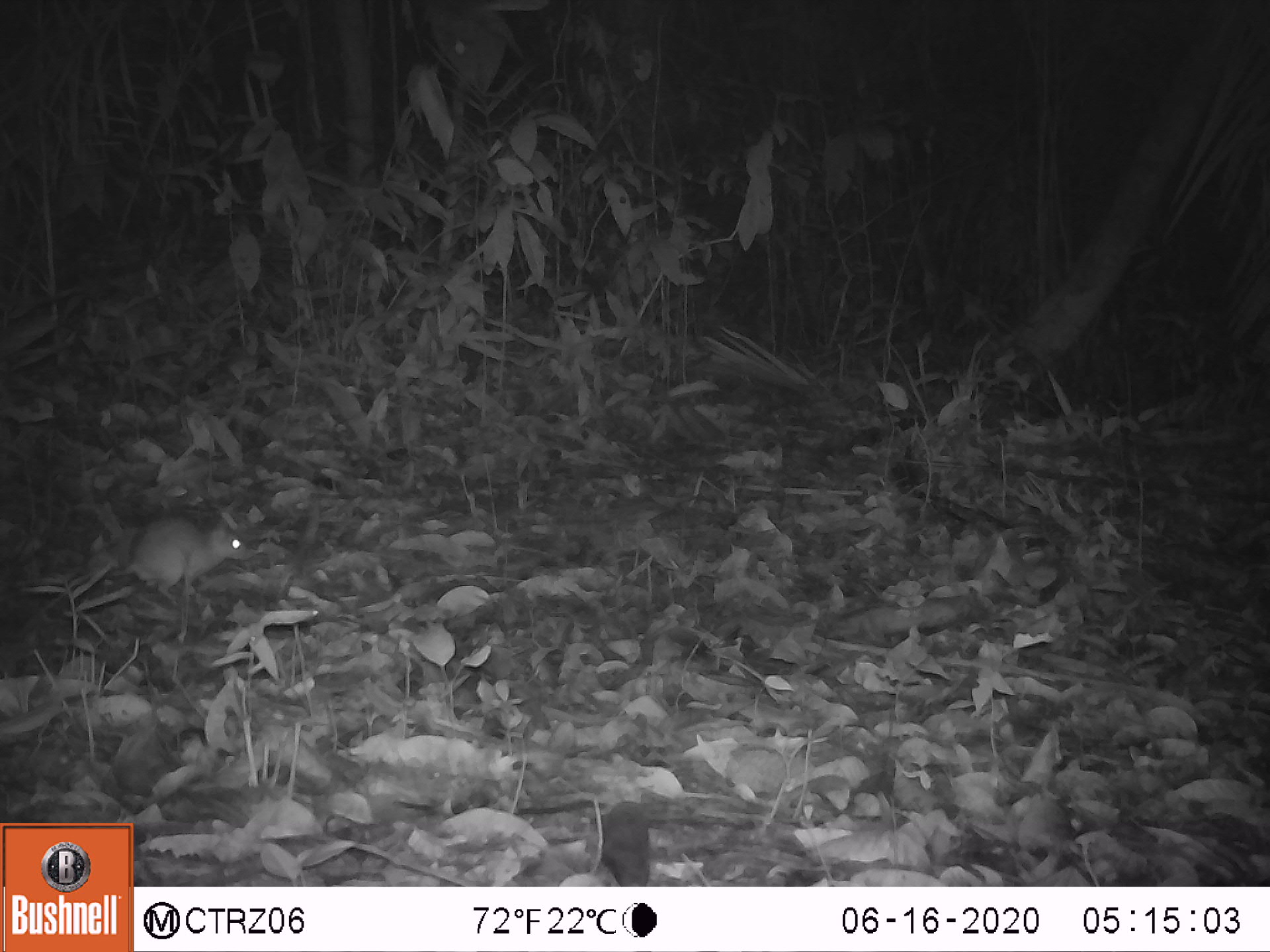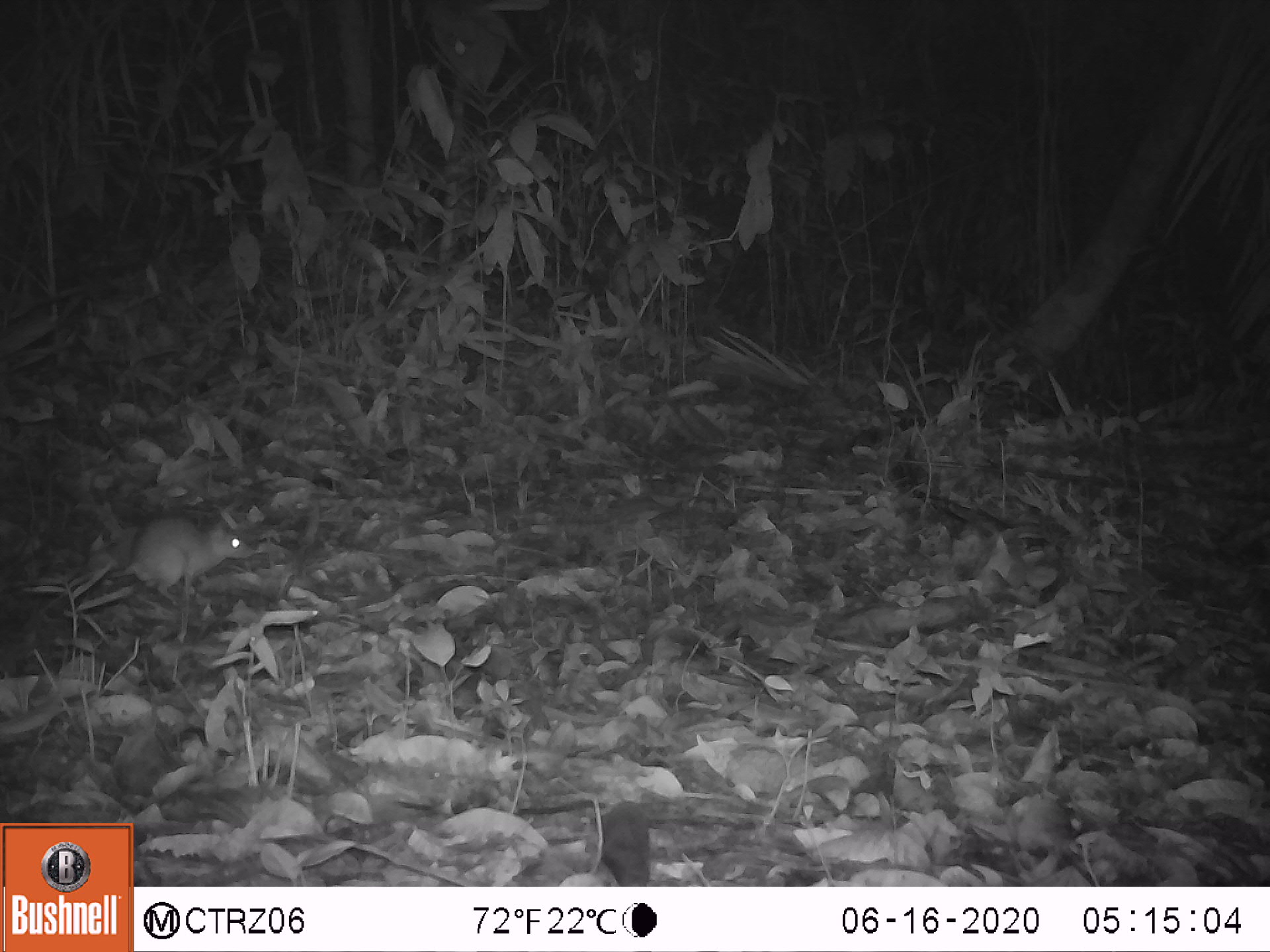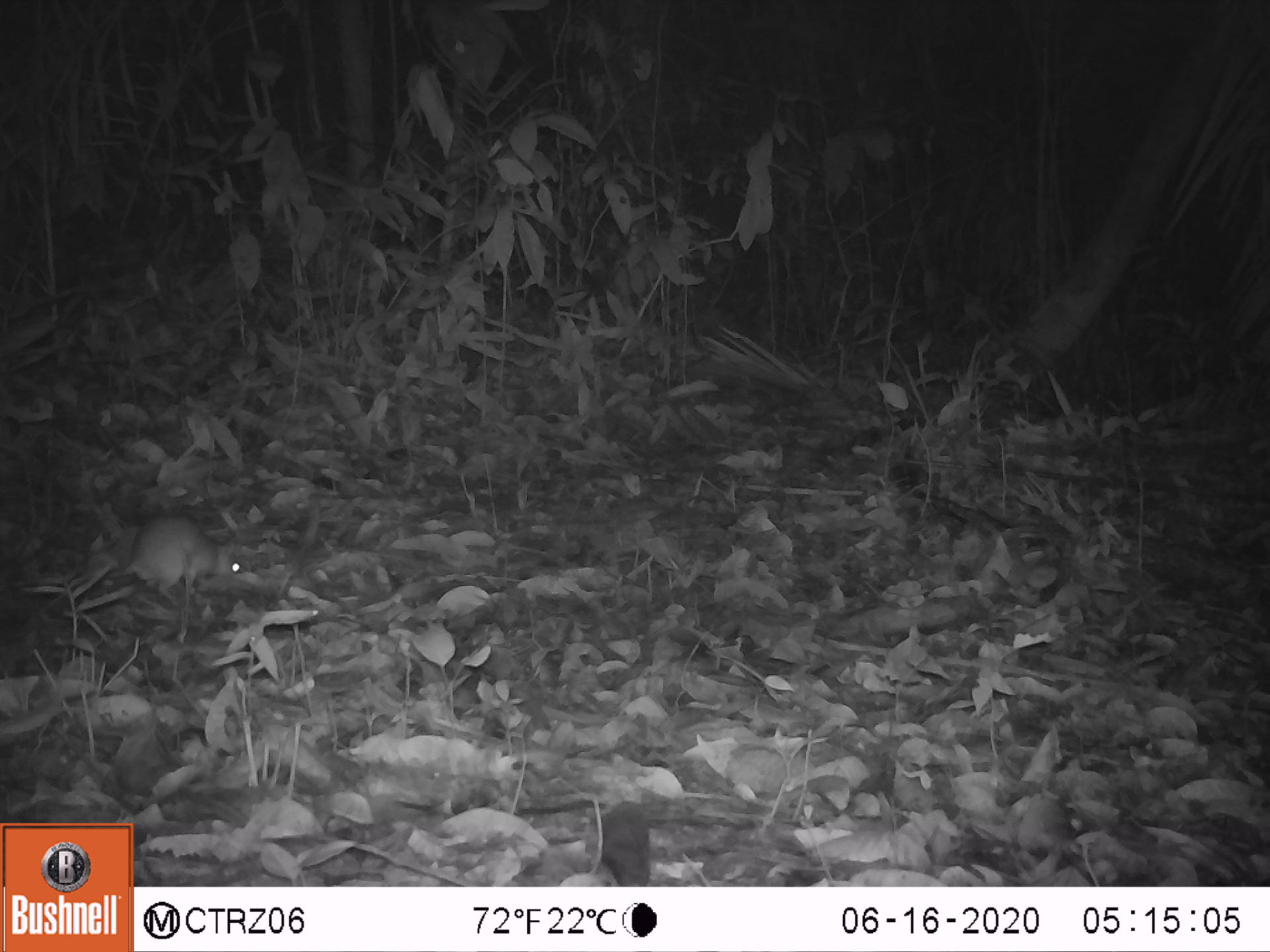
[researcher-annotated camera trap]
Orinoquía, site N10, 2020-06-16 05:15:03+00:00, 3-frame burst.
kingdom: Animalia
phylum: Chordata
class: Mammalia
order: Rodentia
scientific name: Rodentia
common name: rodent